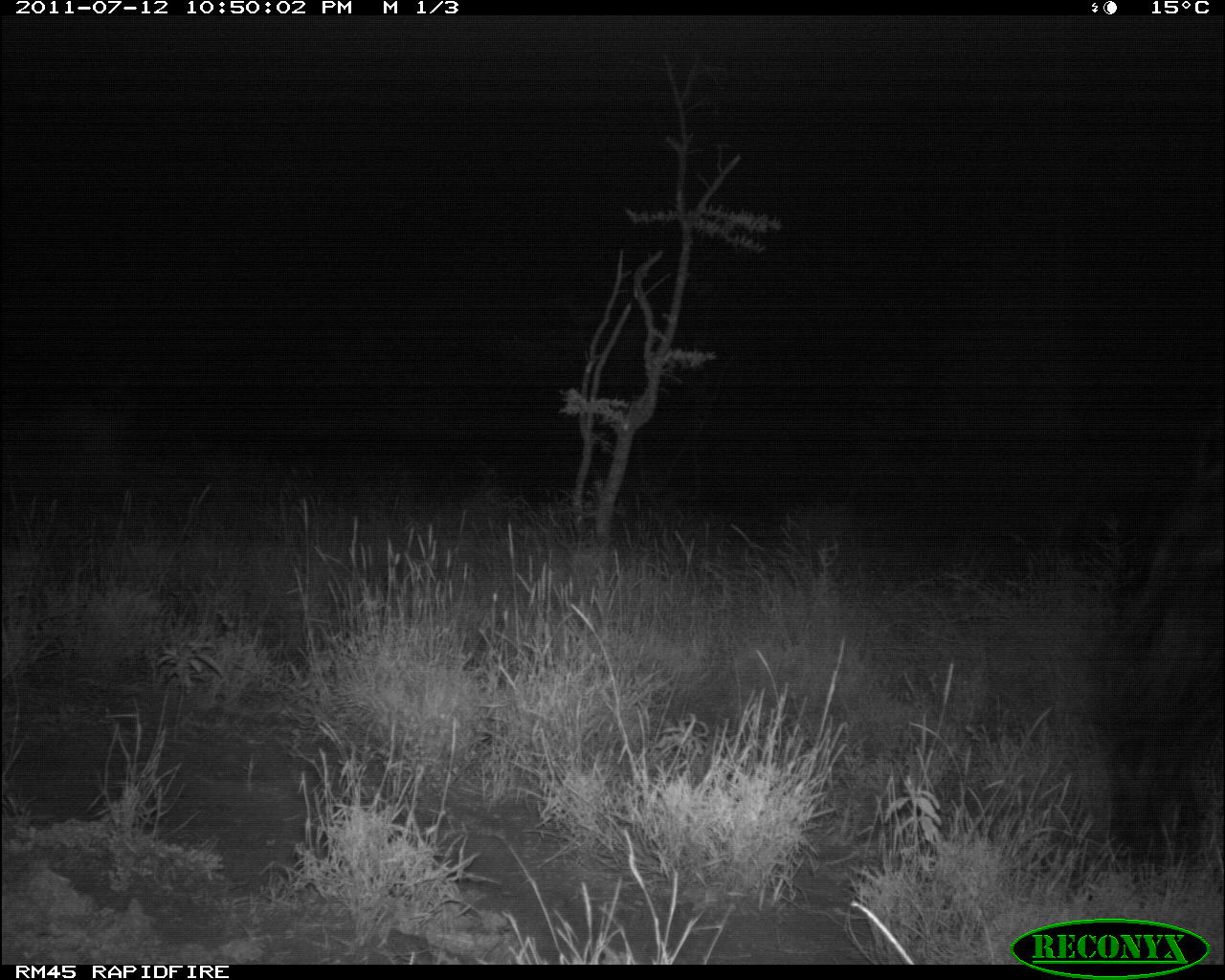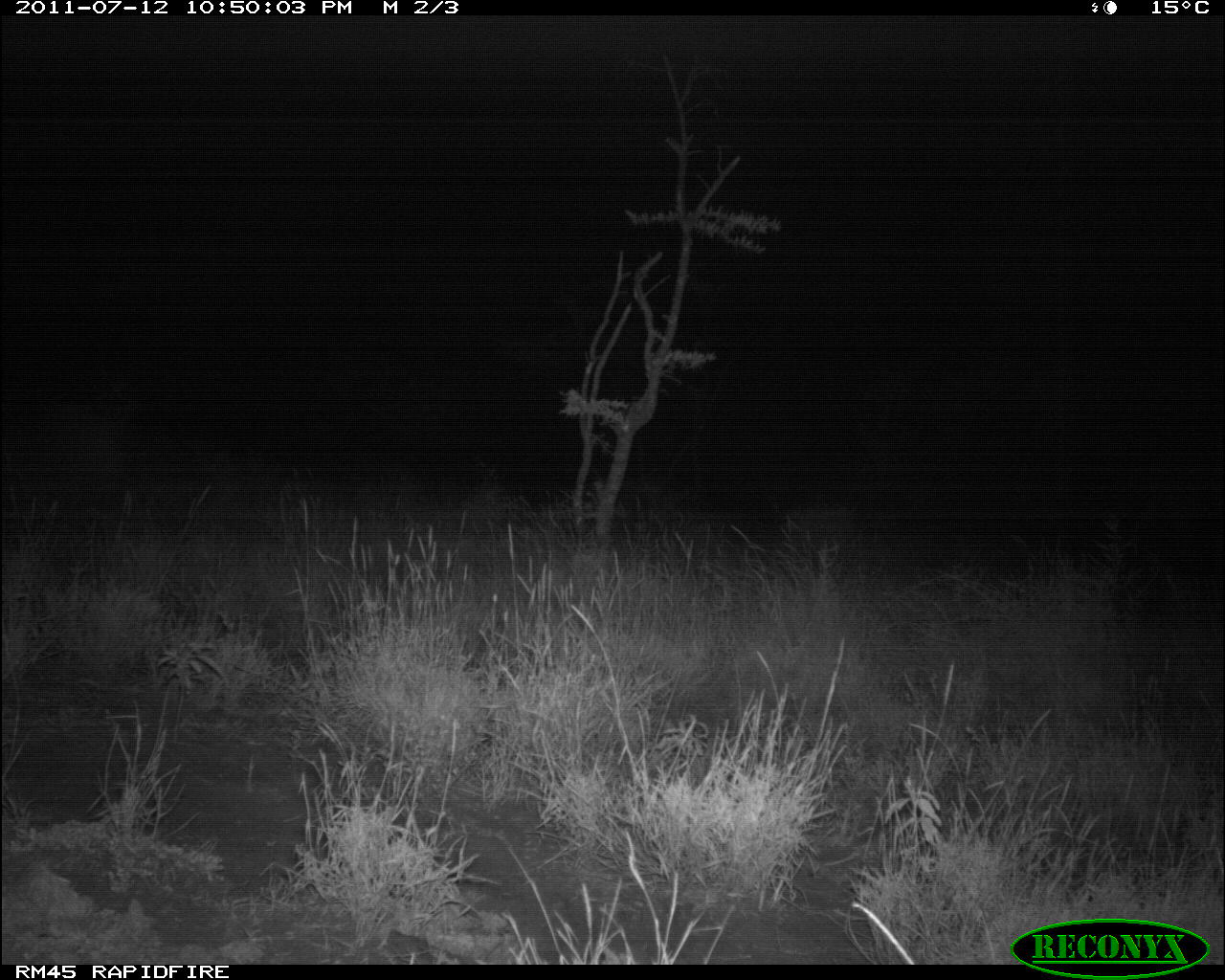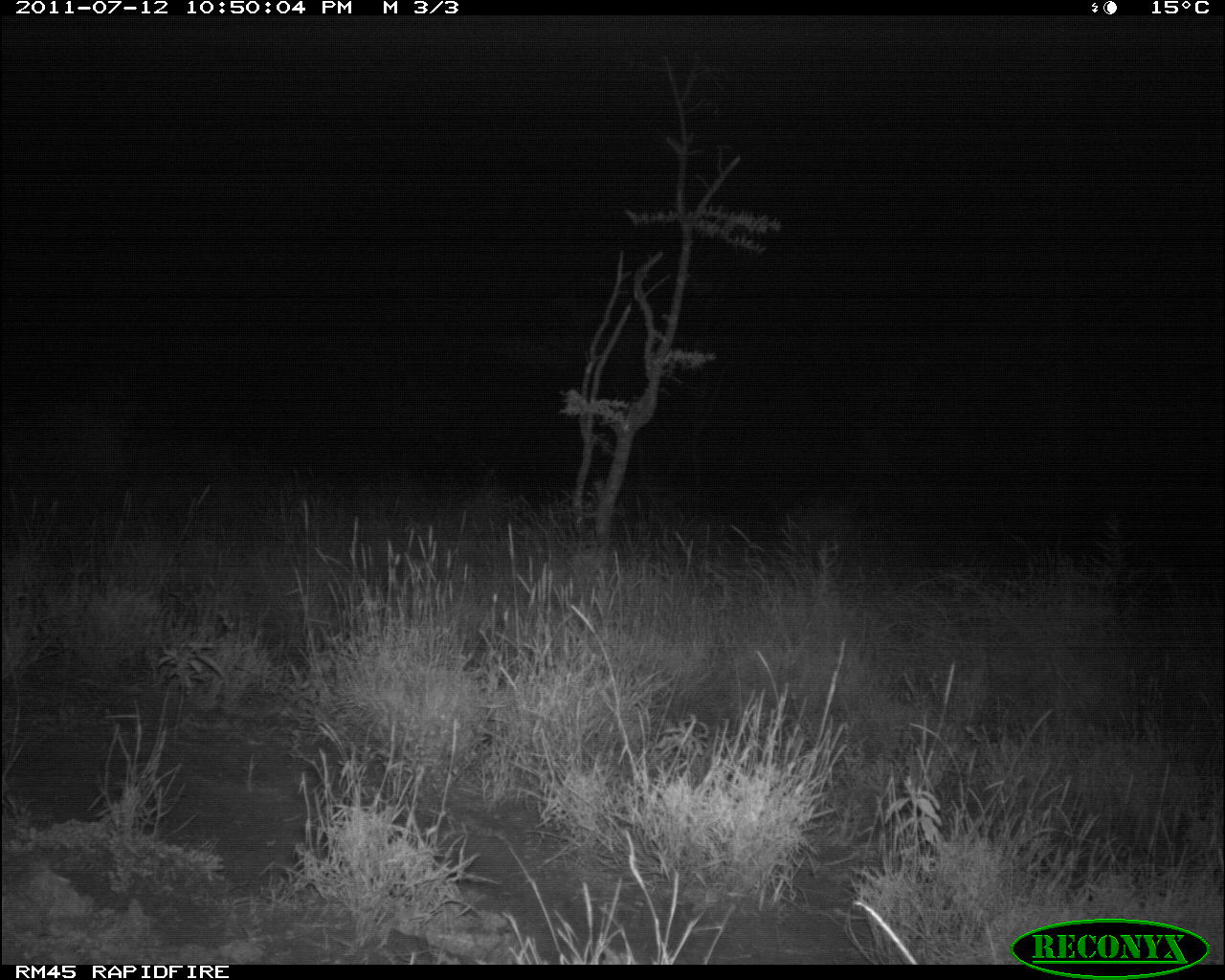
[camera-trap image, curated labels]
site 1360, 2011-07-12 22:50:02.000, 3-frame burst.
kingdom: Animalia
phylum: Chordata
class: Mammalia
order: Artiodactyla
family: Giraffidae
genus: Giraffa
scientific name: Giraffa camelopardalis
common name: giraffe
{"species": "Giraffa camelopardalis (giraffe)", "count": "1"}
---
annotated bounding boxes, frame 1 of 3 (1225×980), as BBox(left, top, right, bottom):
giraffa camelopardalis: BBox(1085, 417, 1225, 866)